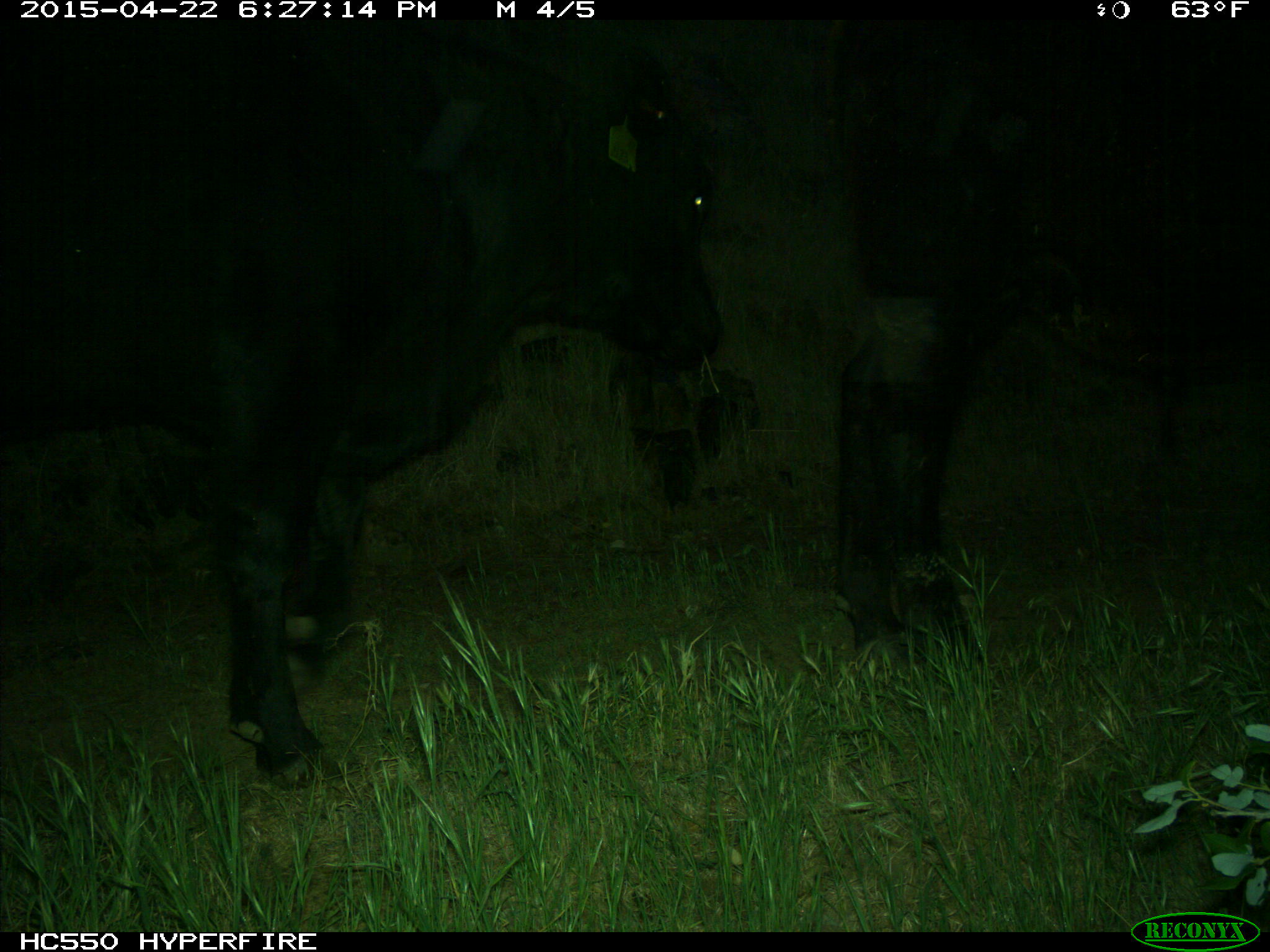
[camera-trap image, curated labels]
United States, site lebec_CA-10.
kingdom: Animalia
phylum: Chordata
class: Mammalia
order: Artiodactyla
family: Bovidae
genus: Bos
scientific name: Bos taurus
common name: domestic cow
Bos taurus (domestic cow).